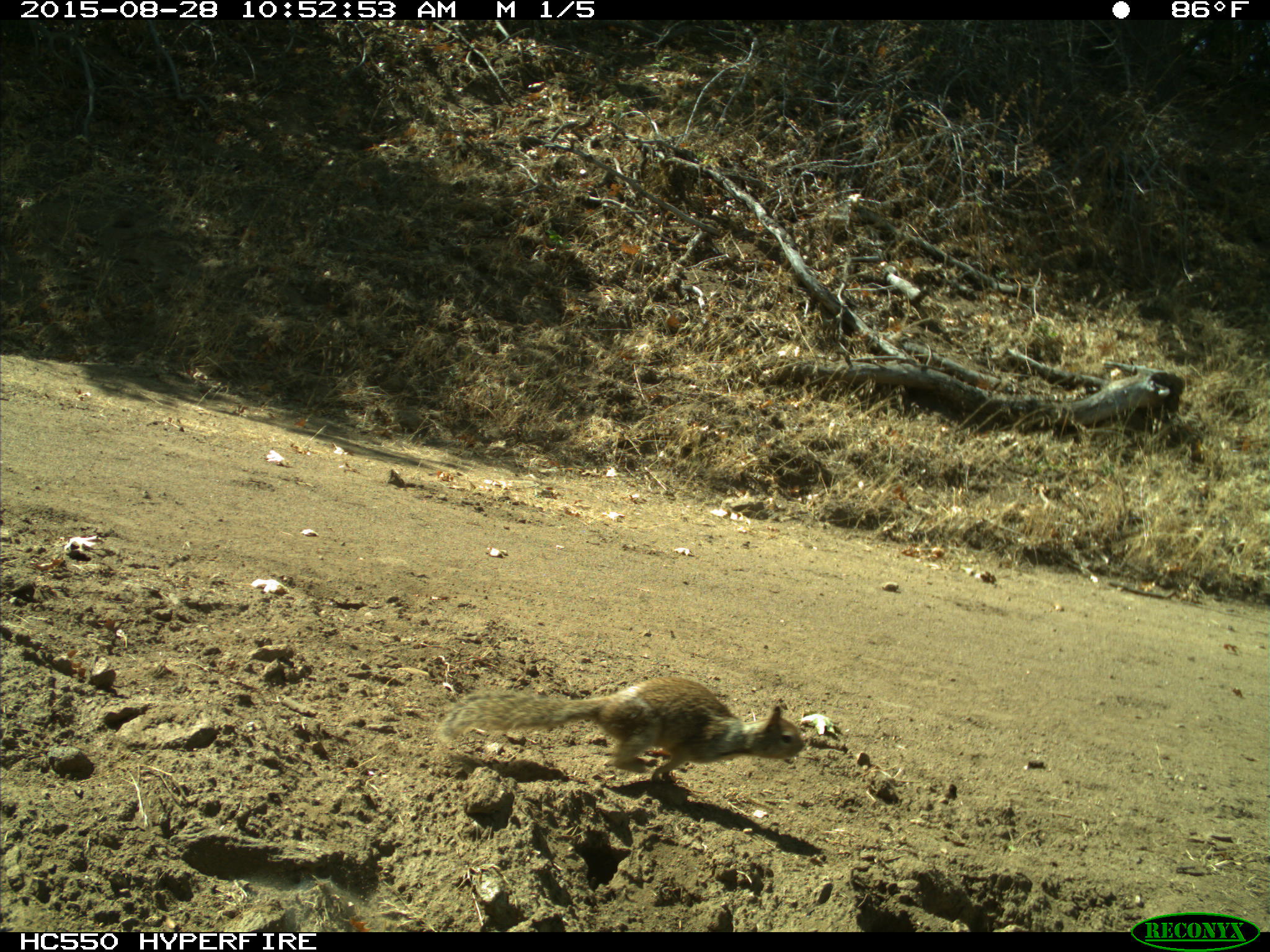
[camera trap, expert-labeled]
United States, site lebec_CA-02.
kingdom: Animalia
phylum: Chordata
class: Mammalia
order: Rodentia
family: Sciuridae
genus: Otospermophilus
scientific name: Otospermophilus beecheyi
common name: california ground squirrel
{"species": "Otospermophilus beecheyi (california ground squirrel)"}